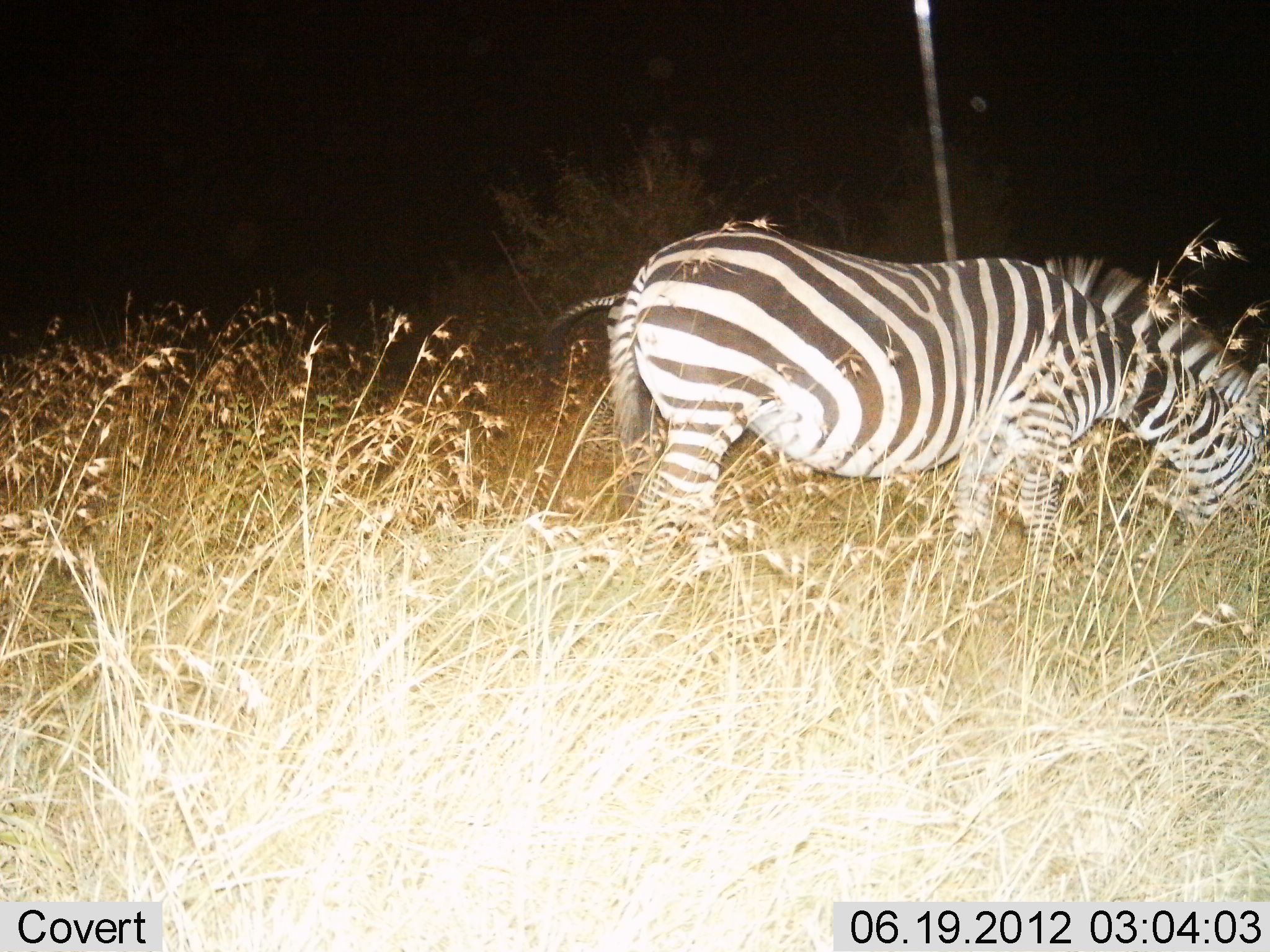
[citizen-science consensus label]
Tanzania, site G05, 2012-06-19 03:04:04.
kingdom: Animalia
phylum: Chordata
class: Mammalia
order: Perissodactyla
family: Equidae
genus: Equus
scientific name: Equus quagga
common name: plains zebra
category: zebra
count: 2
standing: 50%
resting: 0%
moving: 0%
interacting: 0%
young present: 0%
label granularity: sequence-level